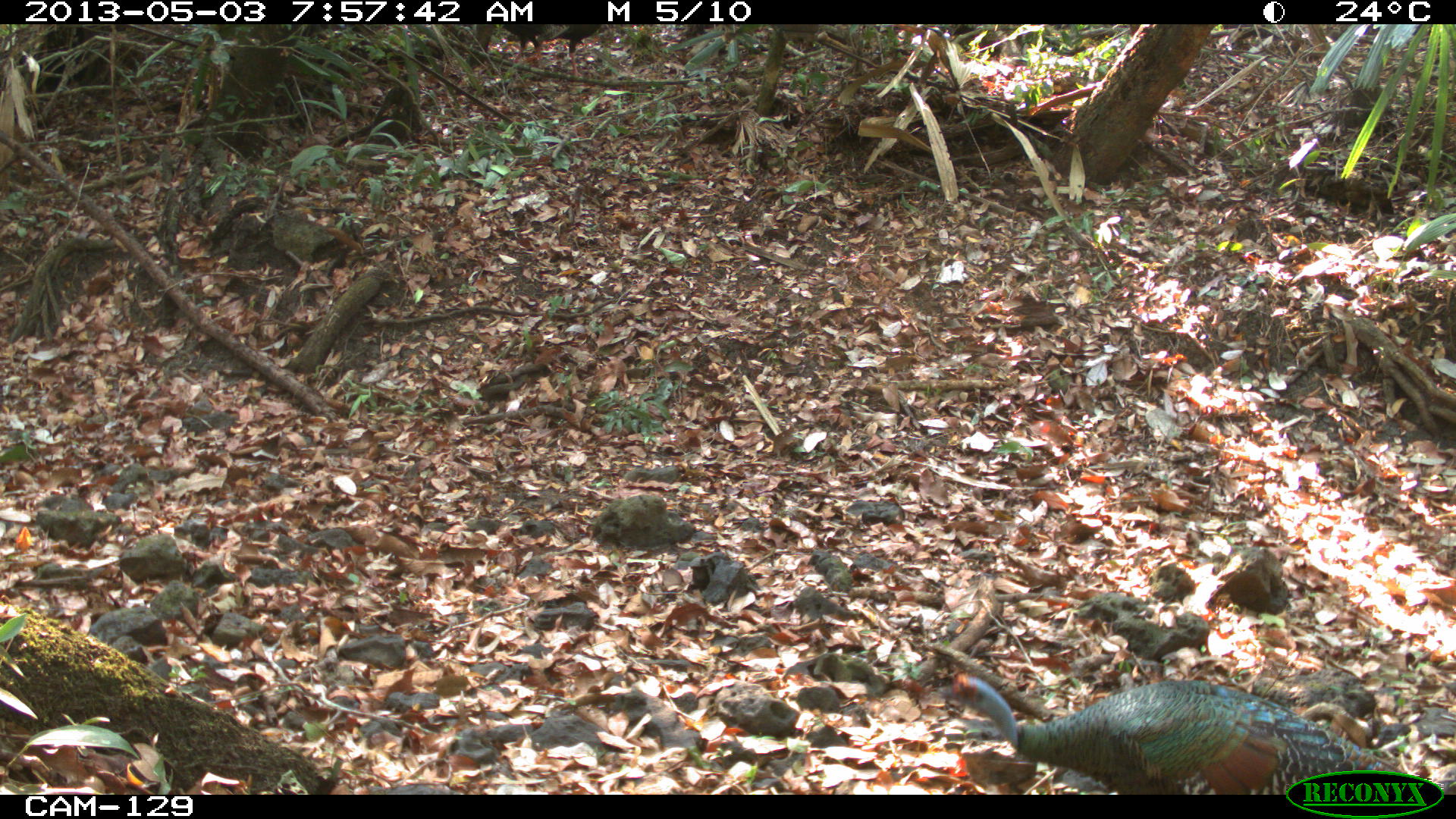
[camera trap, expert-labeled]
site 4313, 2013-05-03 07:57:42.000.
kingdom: Animalia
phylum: Chordata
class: Aves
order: Galliformes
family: Phasianidae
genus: Meleagris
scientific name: Meleagris ocellata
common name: ocellated turkey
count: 1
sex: male